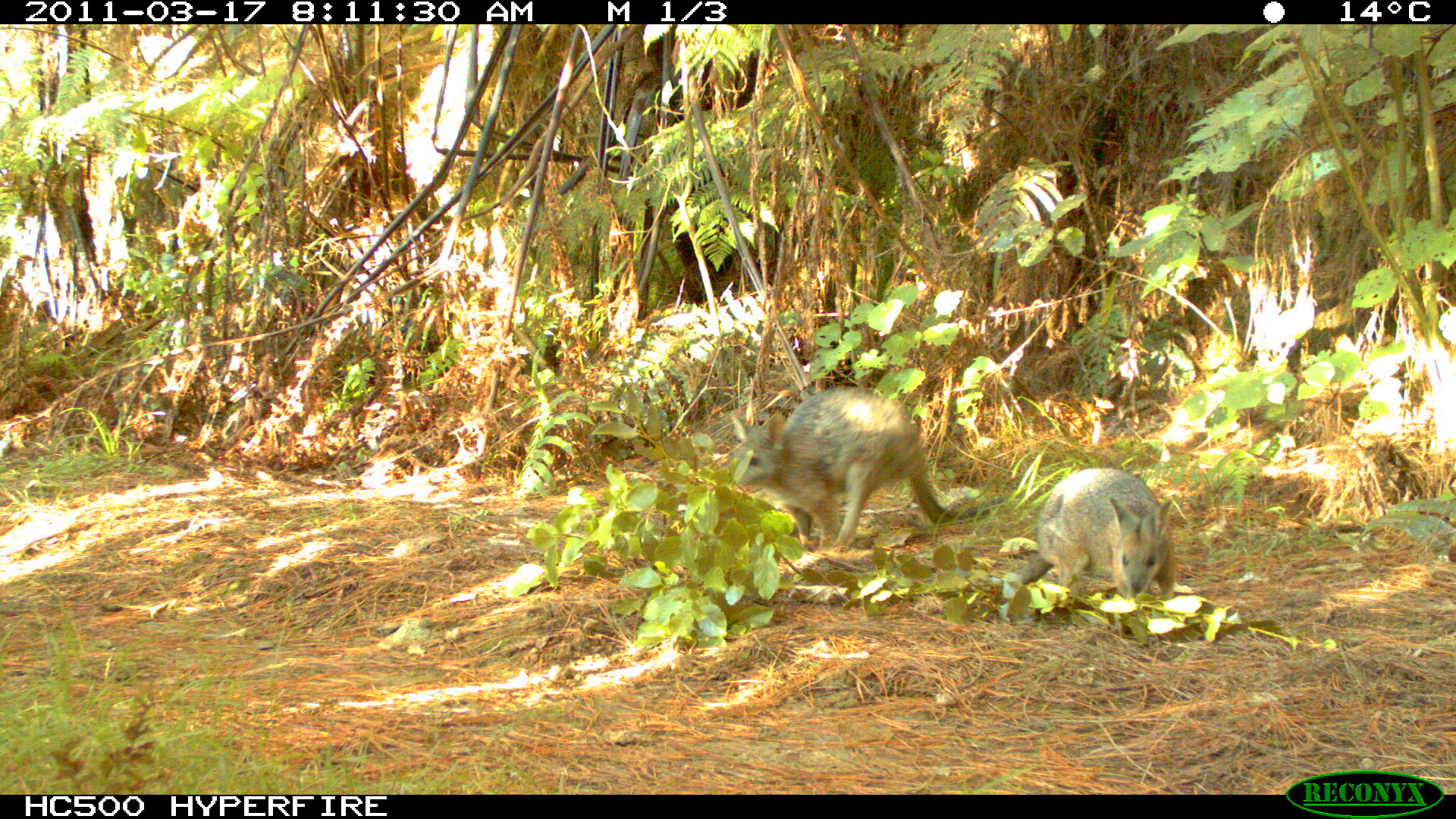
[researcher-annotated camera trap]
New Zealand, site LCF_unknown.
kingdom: Animalia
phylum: Chordata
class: Mammalia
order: Diprotodontia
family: Macropodidae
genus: Notamacropus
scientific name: Notamacropus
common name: wallaby